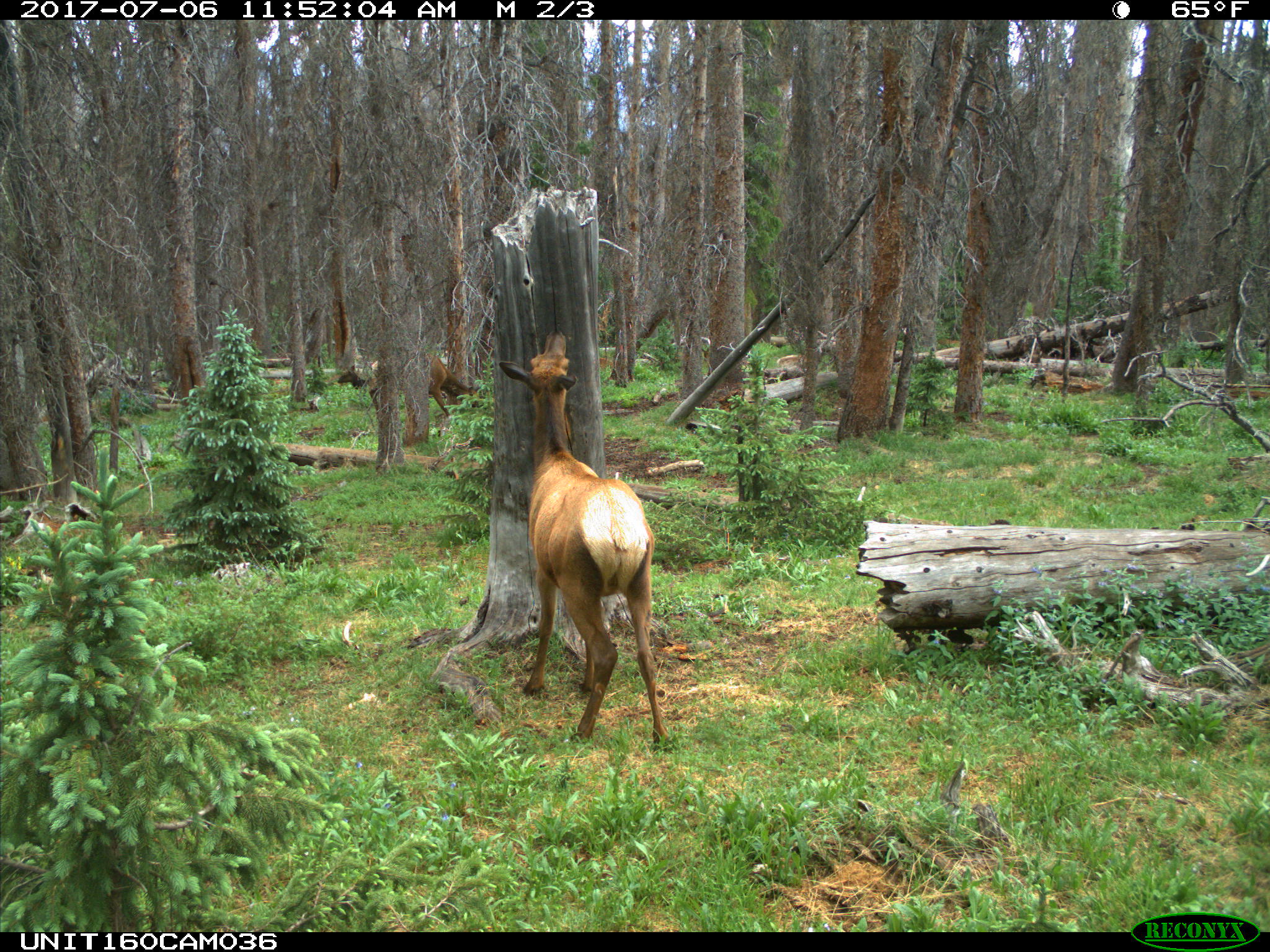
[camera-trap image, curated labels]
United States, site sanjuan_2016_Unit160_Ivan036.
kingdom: Animalia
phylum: Chordata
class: Mammalia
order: Artiodactyla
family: Cervidae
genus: Cervus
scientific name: Cervus elaphus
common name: red deer